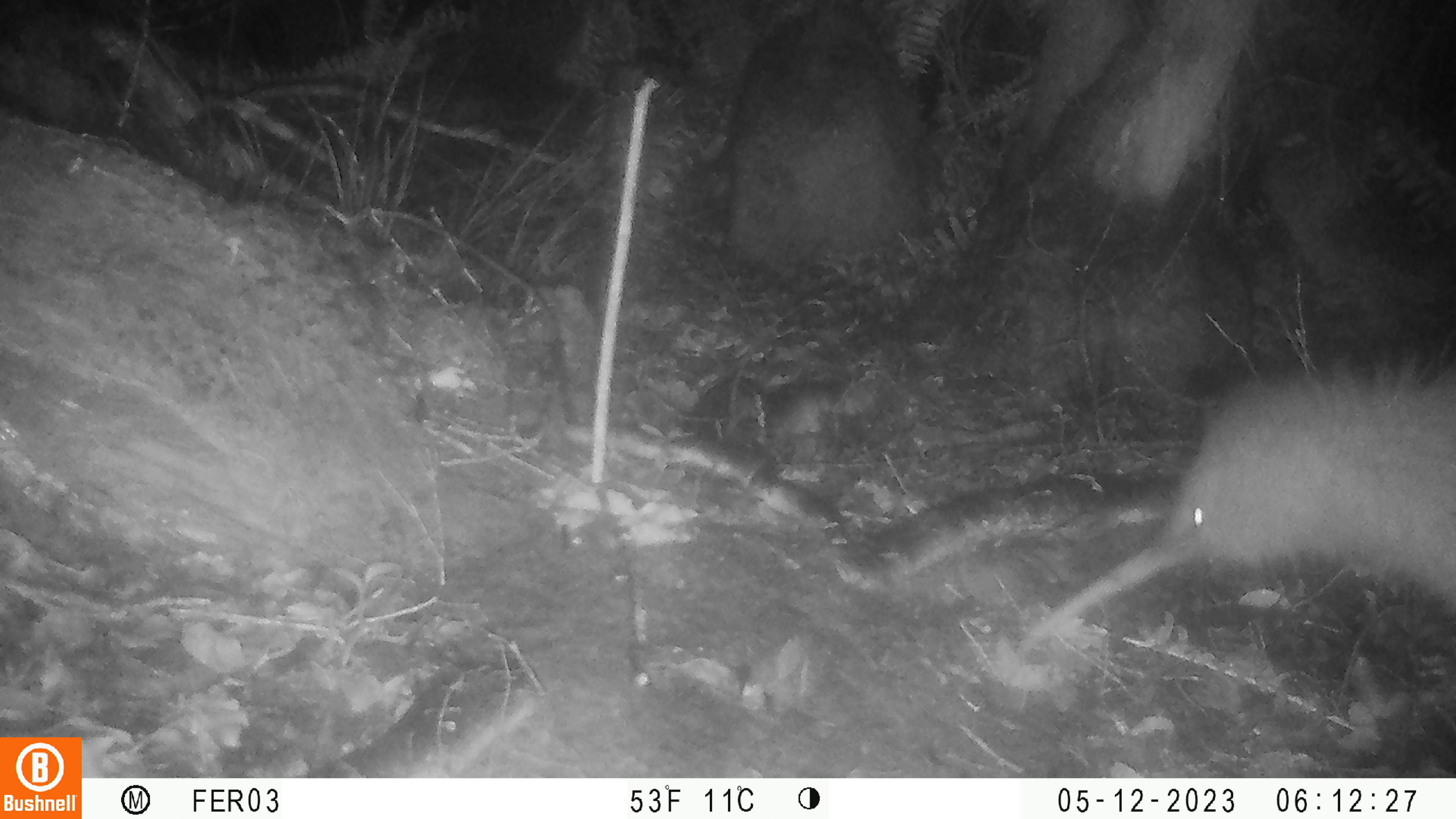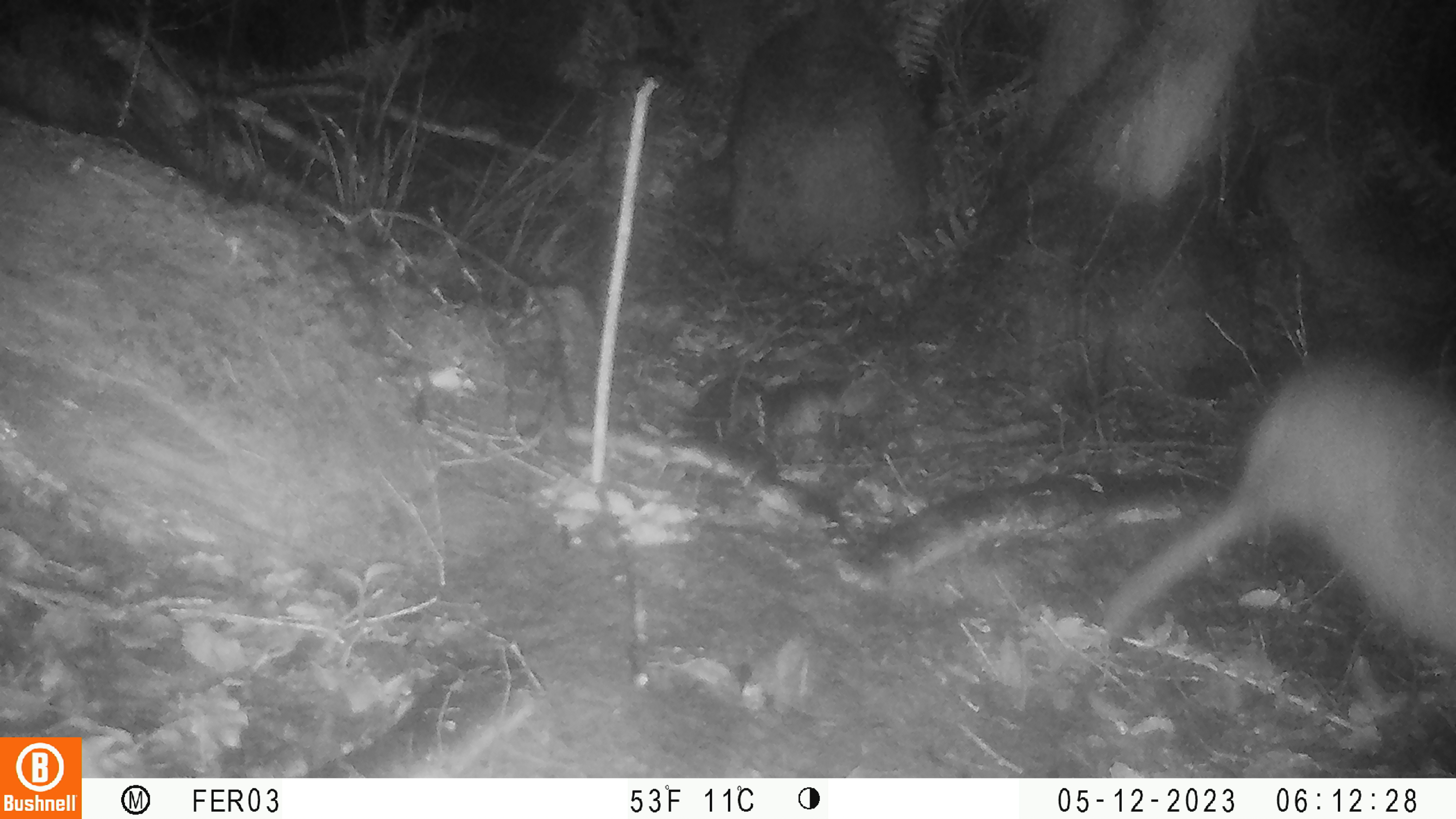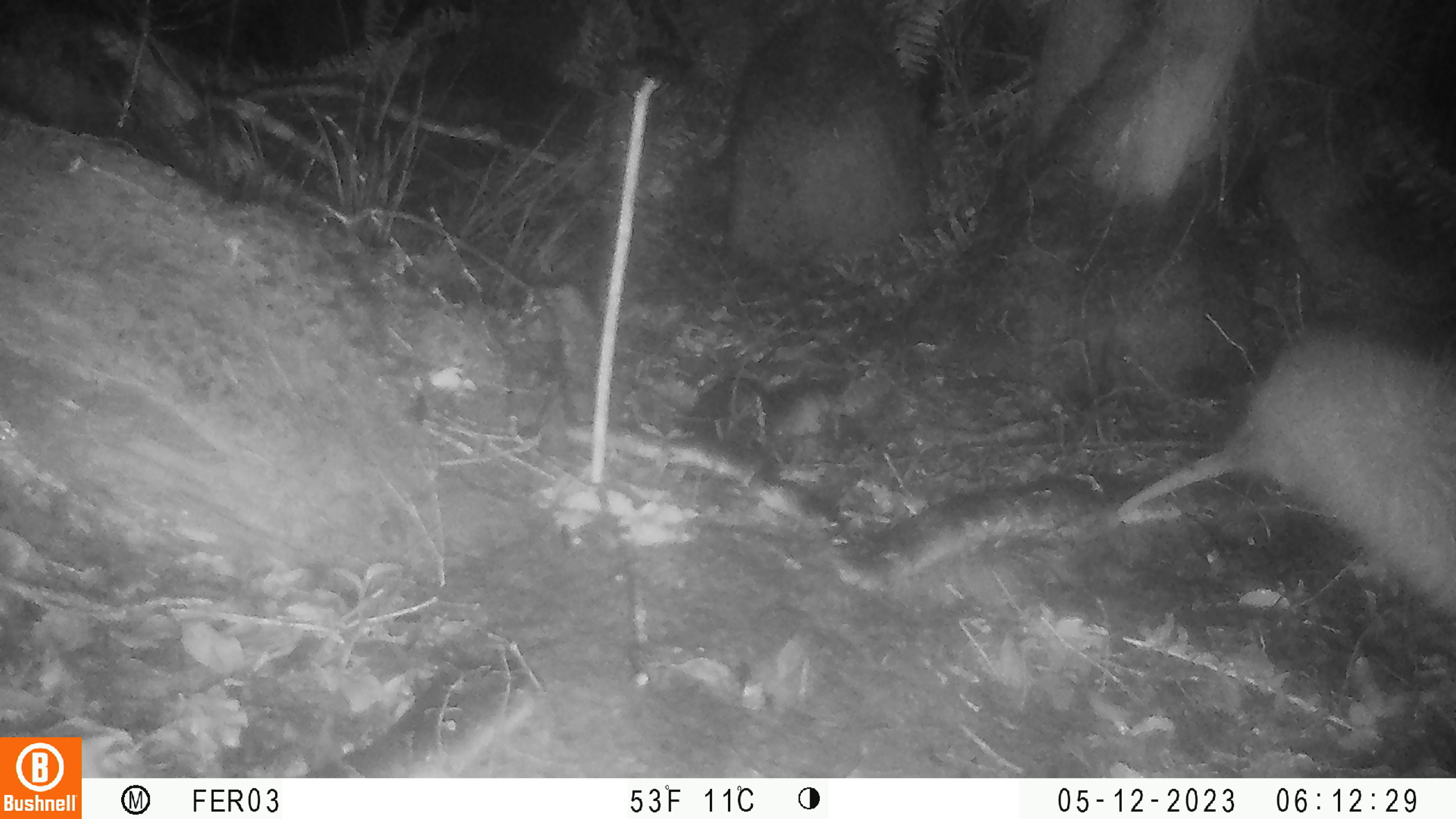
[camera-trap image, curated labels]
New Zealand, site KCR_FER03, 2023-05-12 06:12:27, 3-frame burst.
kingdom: Animalia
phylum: Chordata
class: Aves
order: Apterygiformes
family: Apterygidae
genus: Apteryx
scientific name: Apteryx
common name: kiwi